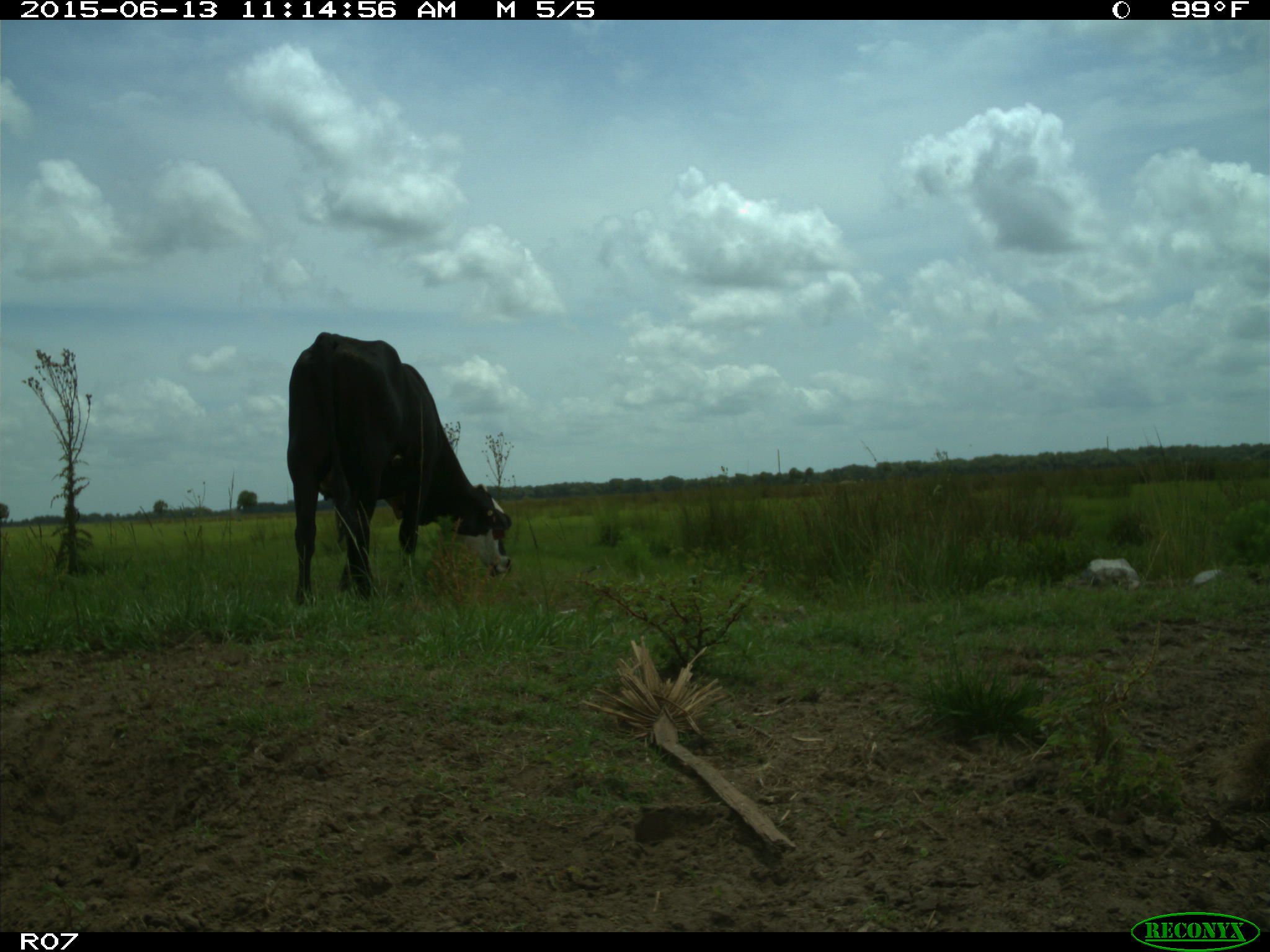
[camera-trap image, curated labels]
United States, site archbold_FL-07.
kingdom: Animalia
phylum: Chordata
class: Mammalia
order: Artiodactyla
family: Bovidae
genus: Bos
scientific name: Bos taurus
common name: domestic cow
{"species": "Bos taurus (domestic cow)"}